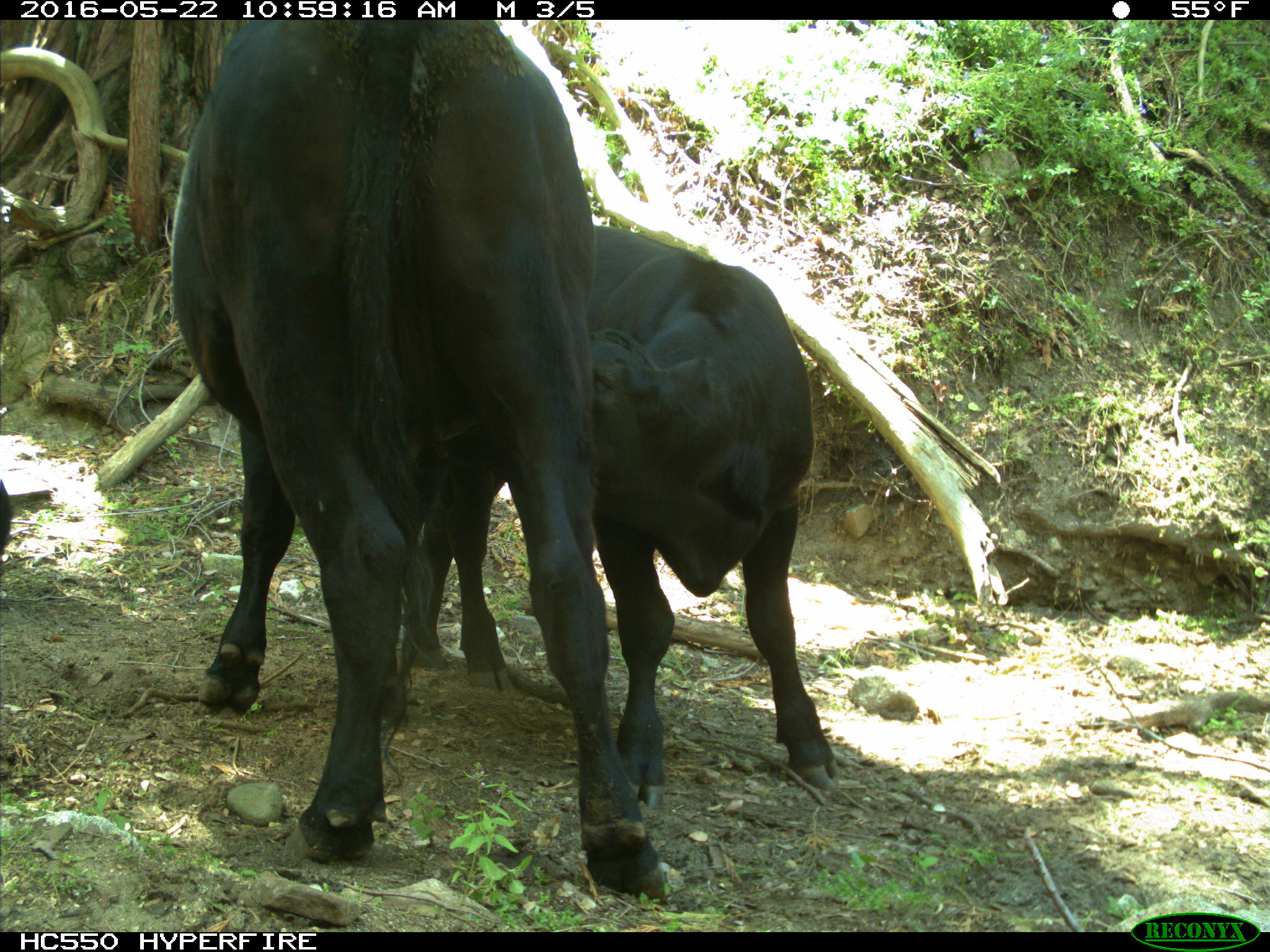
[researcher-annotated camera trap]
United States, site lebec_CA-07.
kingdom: Animalia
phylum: Chordata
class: Mammalia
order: Artiodactyla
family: Bovidae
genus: Bos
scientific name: Bos taurus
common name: domestic cow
Bos taurus (domestic cow).